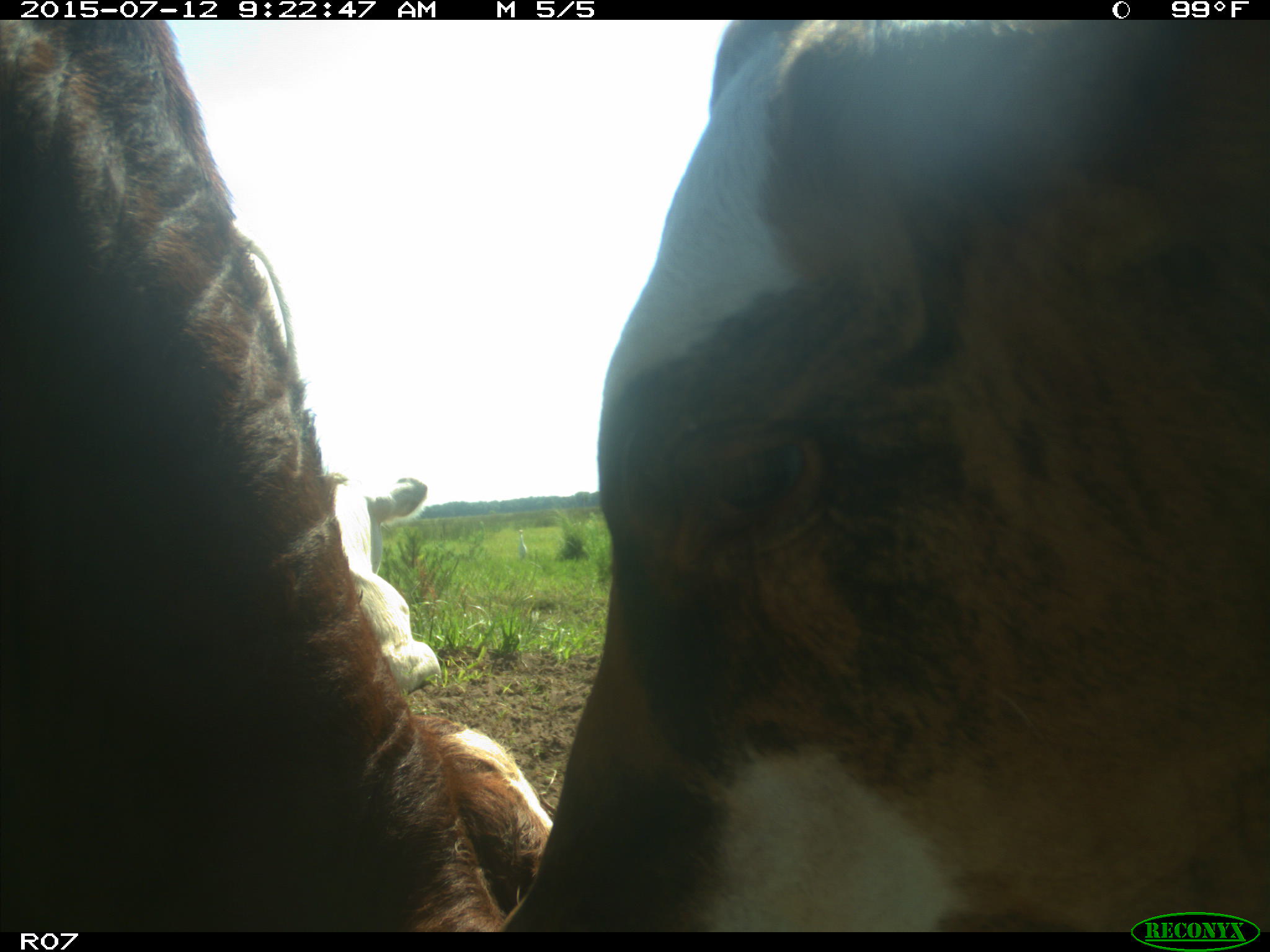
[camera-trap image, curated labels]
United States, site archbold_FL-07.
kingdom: Animalia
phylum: Chordata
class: Mammalia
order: Artiodactyla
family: Bovidae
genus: Bos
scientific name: Bos taurus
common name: domestic cow